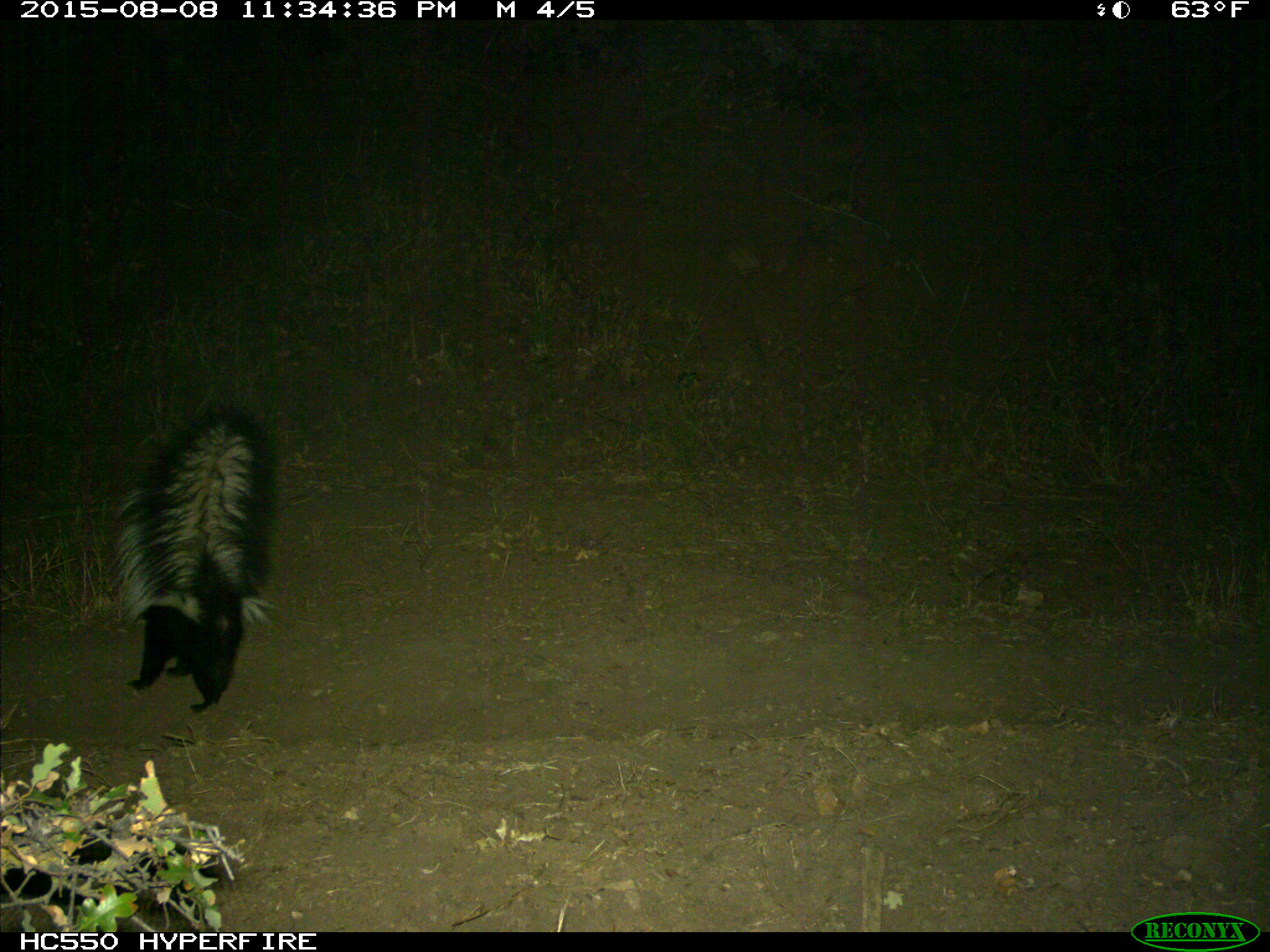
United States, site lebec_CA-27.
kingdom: Animalia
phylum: Chordata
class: Mammalia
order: Carnivora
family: Mephitidae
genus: Mephitis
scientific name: Mephitis mephitis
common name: striped skunk